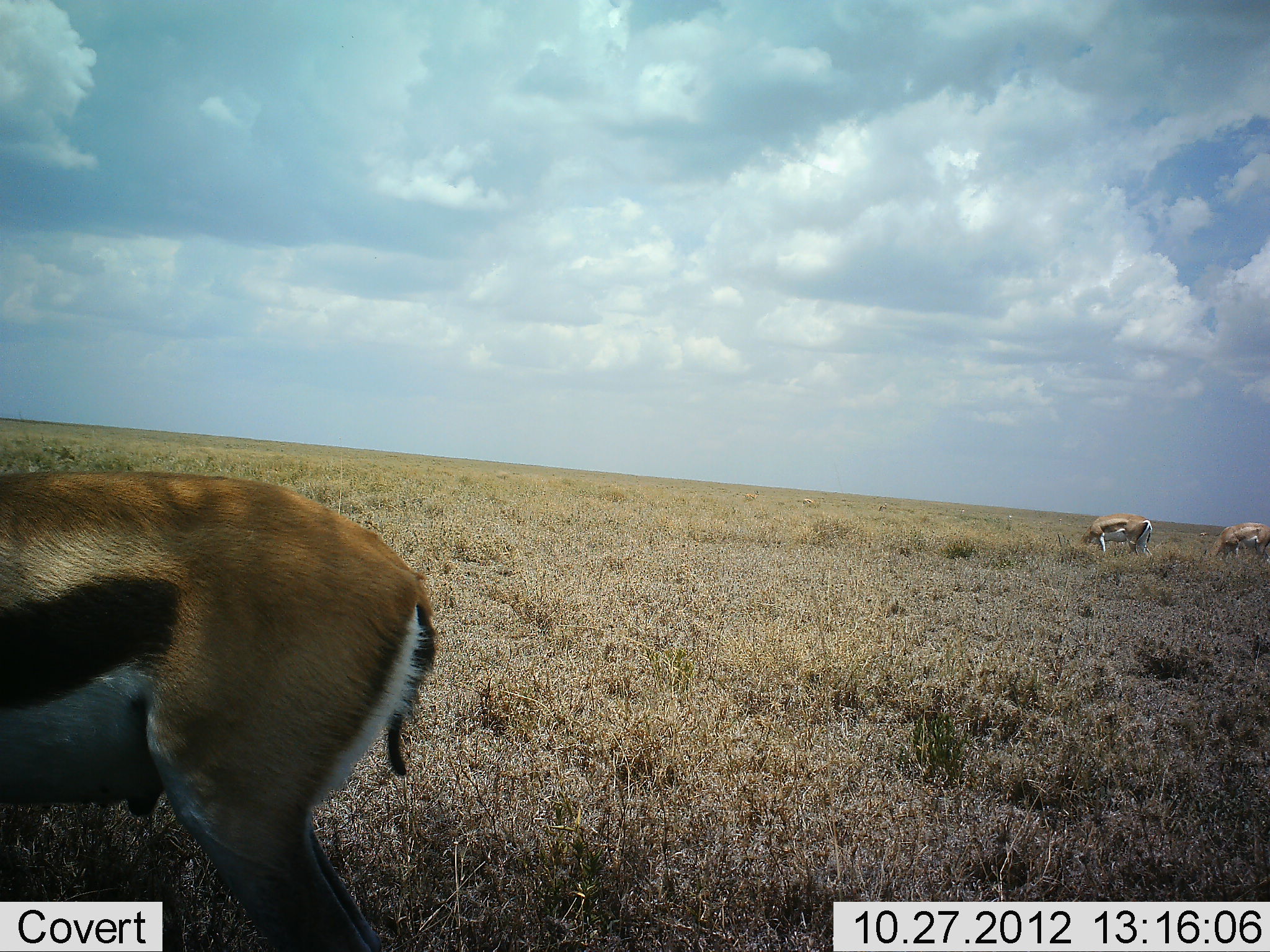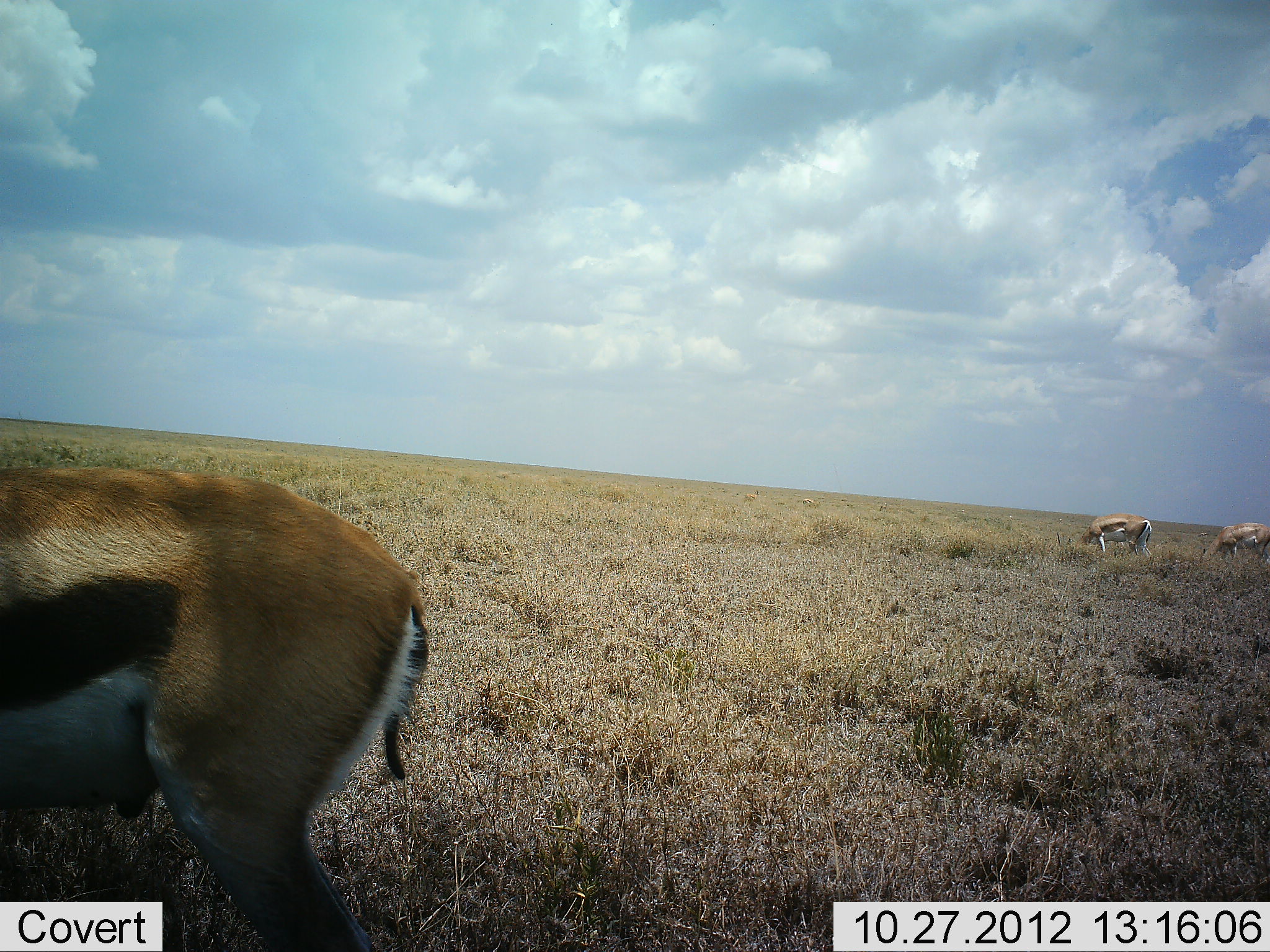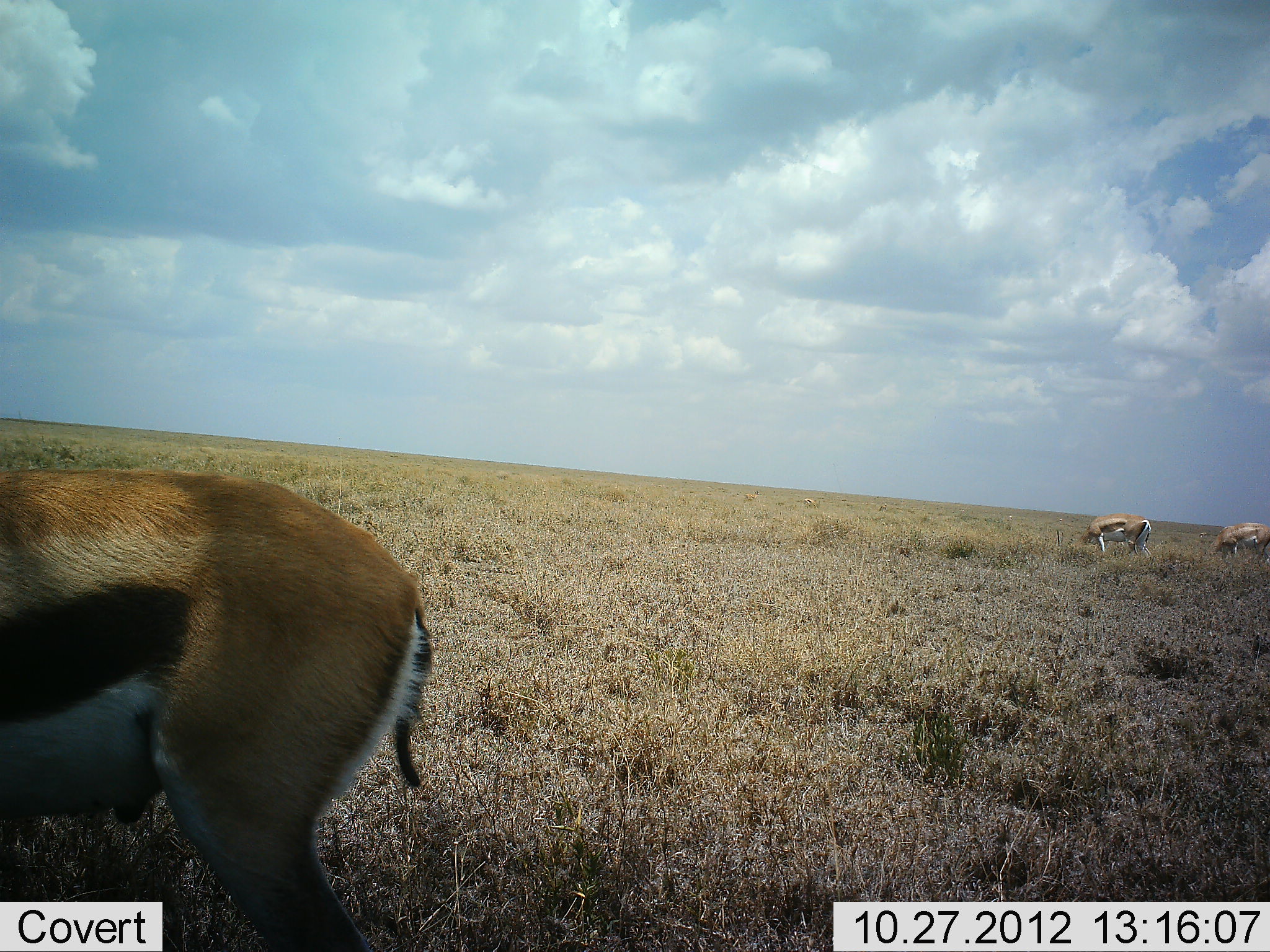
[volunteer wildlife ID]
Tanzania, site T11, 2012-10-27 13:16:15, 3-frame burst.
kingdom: Animalia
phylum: Chordata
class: Mammalia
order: Artiodactyla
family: Bovidae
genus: Eudorcas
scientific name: Eudorcas thomsonii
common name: thomson's gazelle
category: gazellethomsons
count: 3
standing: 42%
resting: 0%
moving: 0%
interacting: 0%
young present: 0%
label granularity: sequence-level